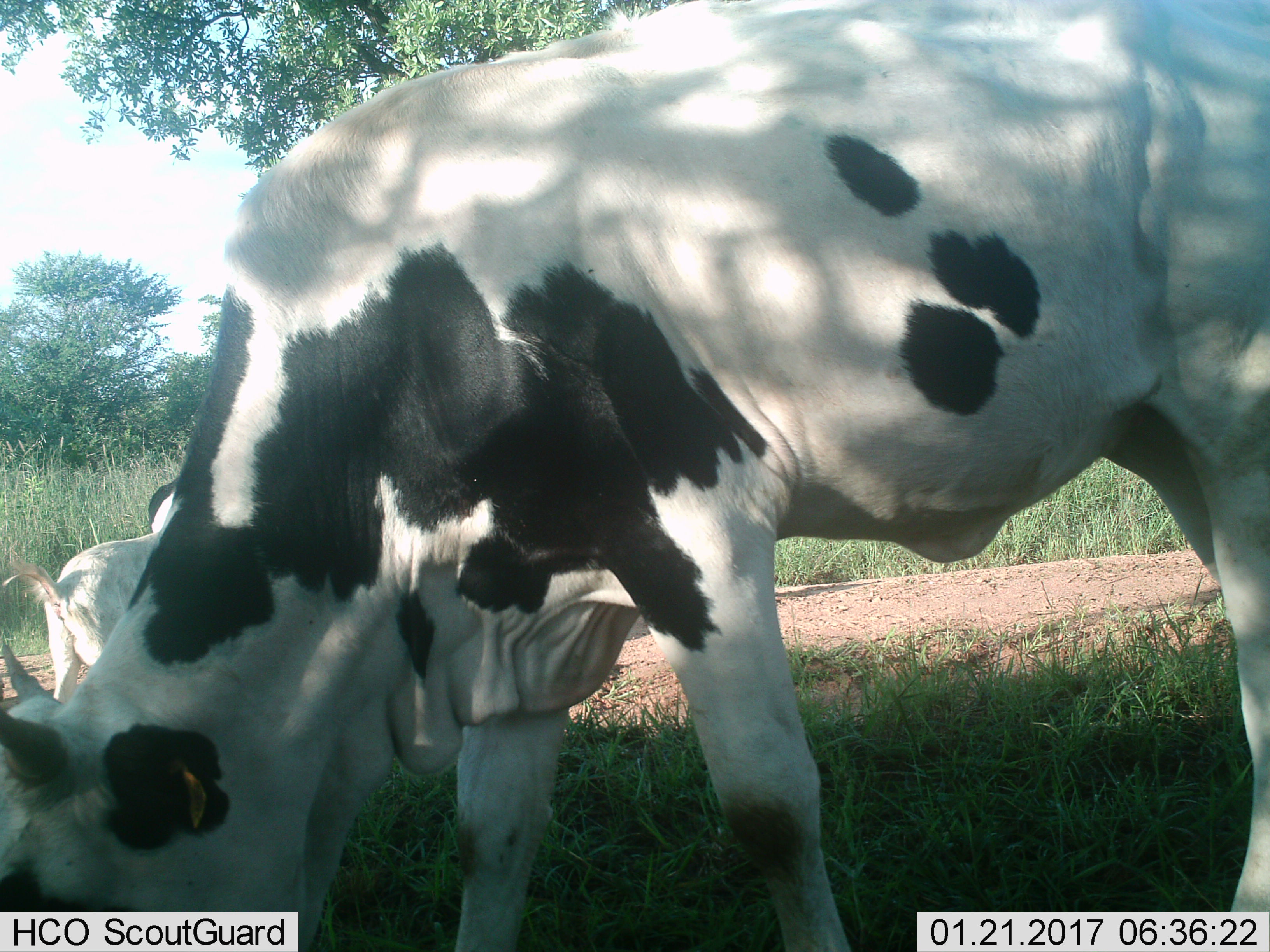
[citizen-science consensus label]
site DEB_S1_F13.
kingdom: Animalia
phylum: Chordata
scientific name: Vertebrata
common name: domestic animal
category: domesticanimal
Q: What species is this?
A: Domesticanimal (domestic animal) (Vertebrata).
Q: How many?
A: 2.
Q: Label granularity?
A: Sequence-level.